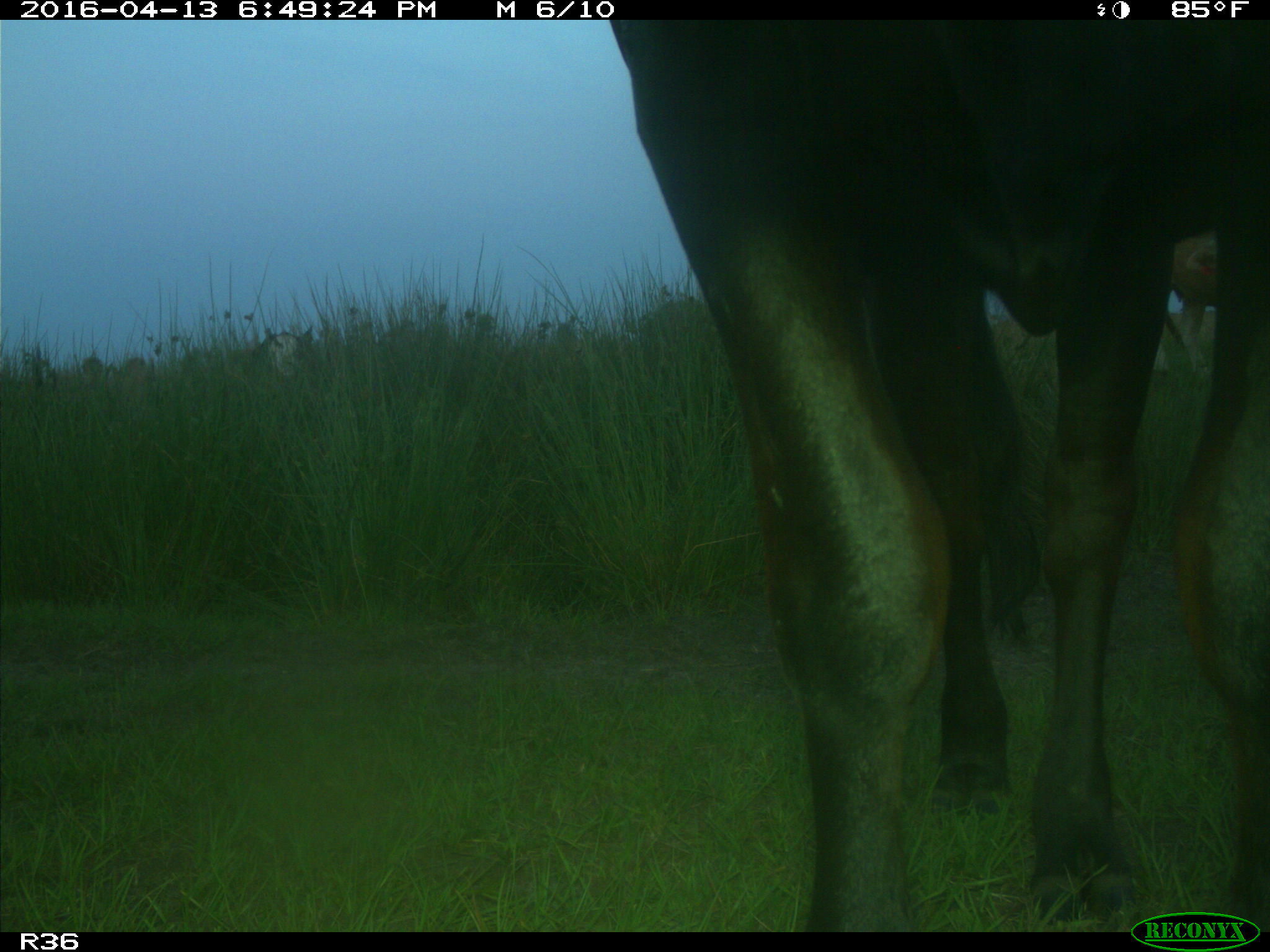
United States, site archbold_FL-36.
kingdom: Animalia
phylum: Chordata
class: Mammalia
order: Artiodactyla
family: Bovidae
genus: Bos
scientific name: Bos taurus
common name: domestic cow